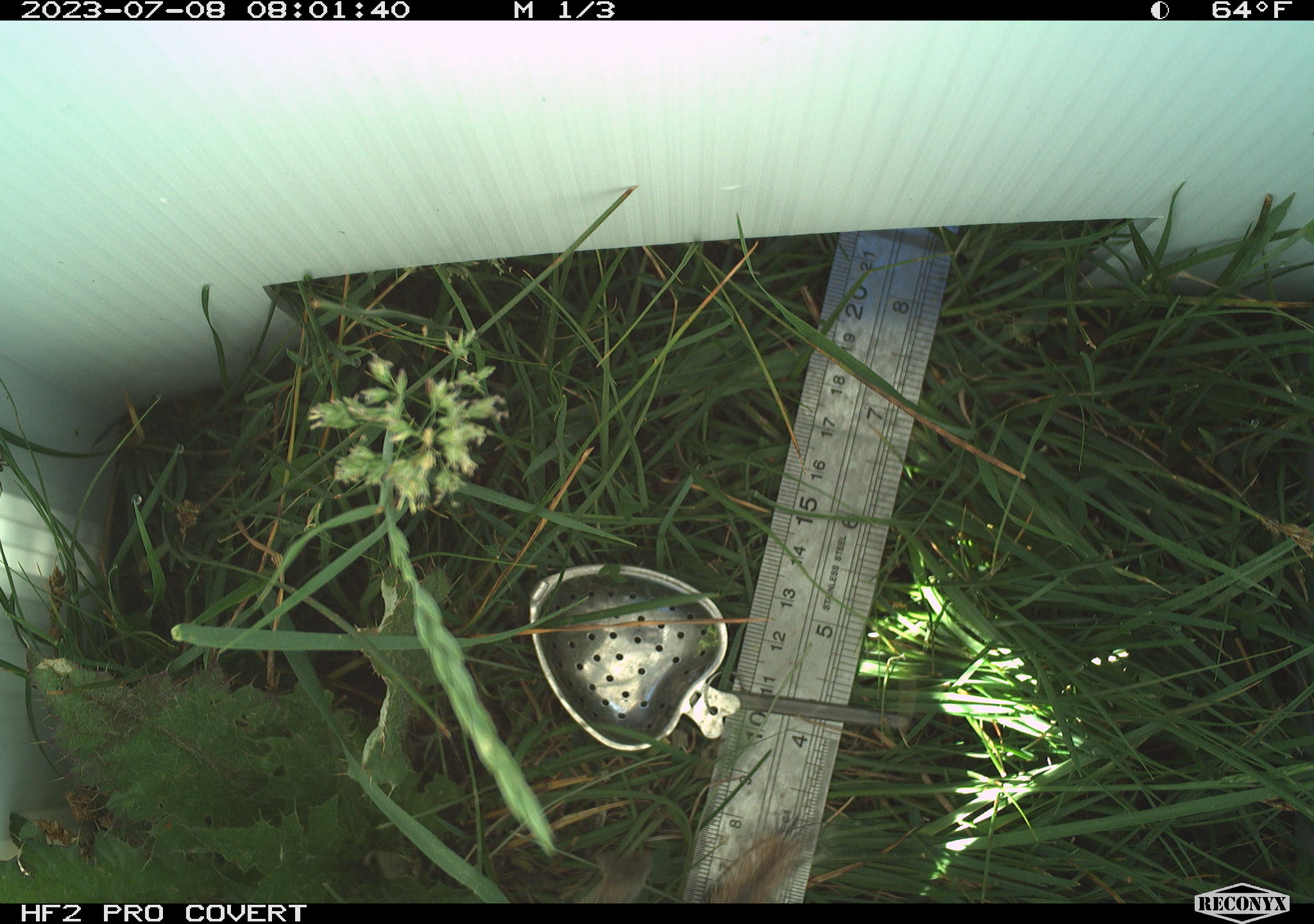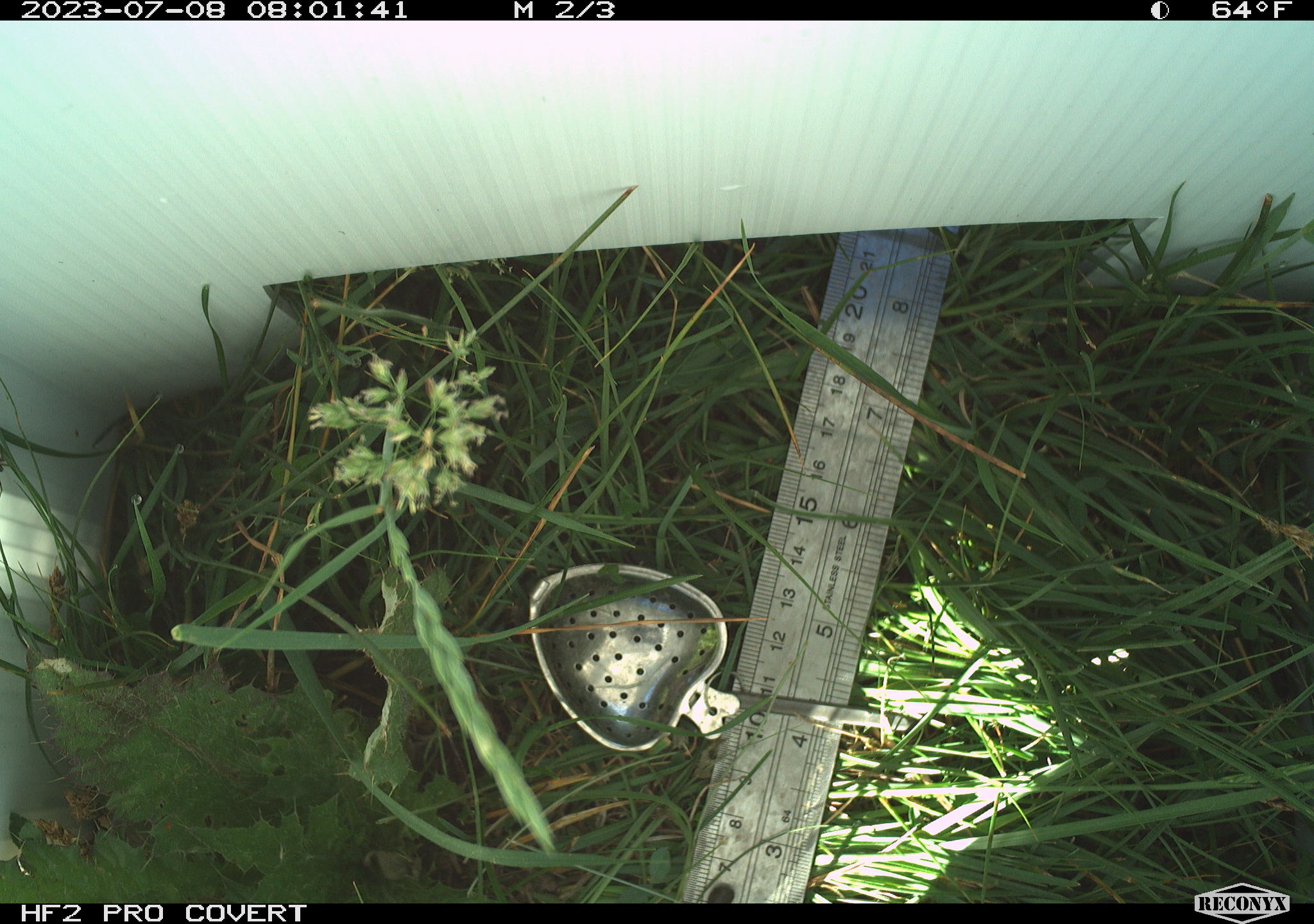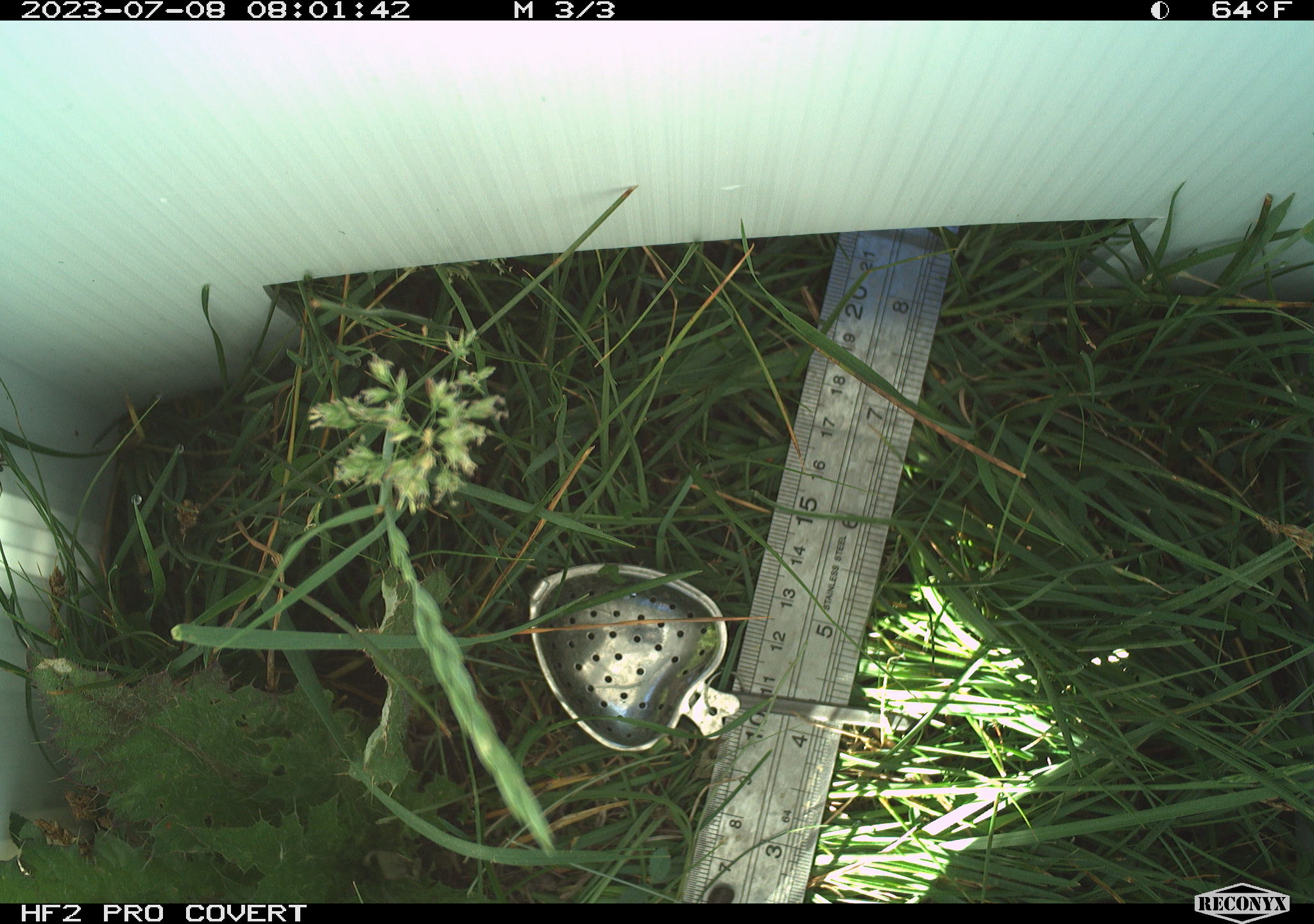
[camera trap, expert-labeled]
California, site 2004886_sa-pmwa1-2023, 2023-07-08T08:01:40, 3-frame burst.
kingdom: Animalia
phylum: Chordata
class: Mammalia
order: Rodentia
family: Sciuridae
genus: Urocitellus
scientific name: Urocitellus beldingi beldingi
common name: belding's ground squirrel